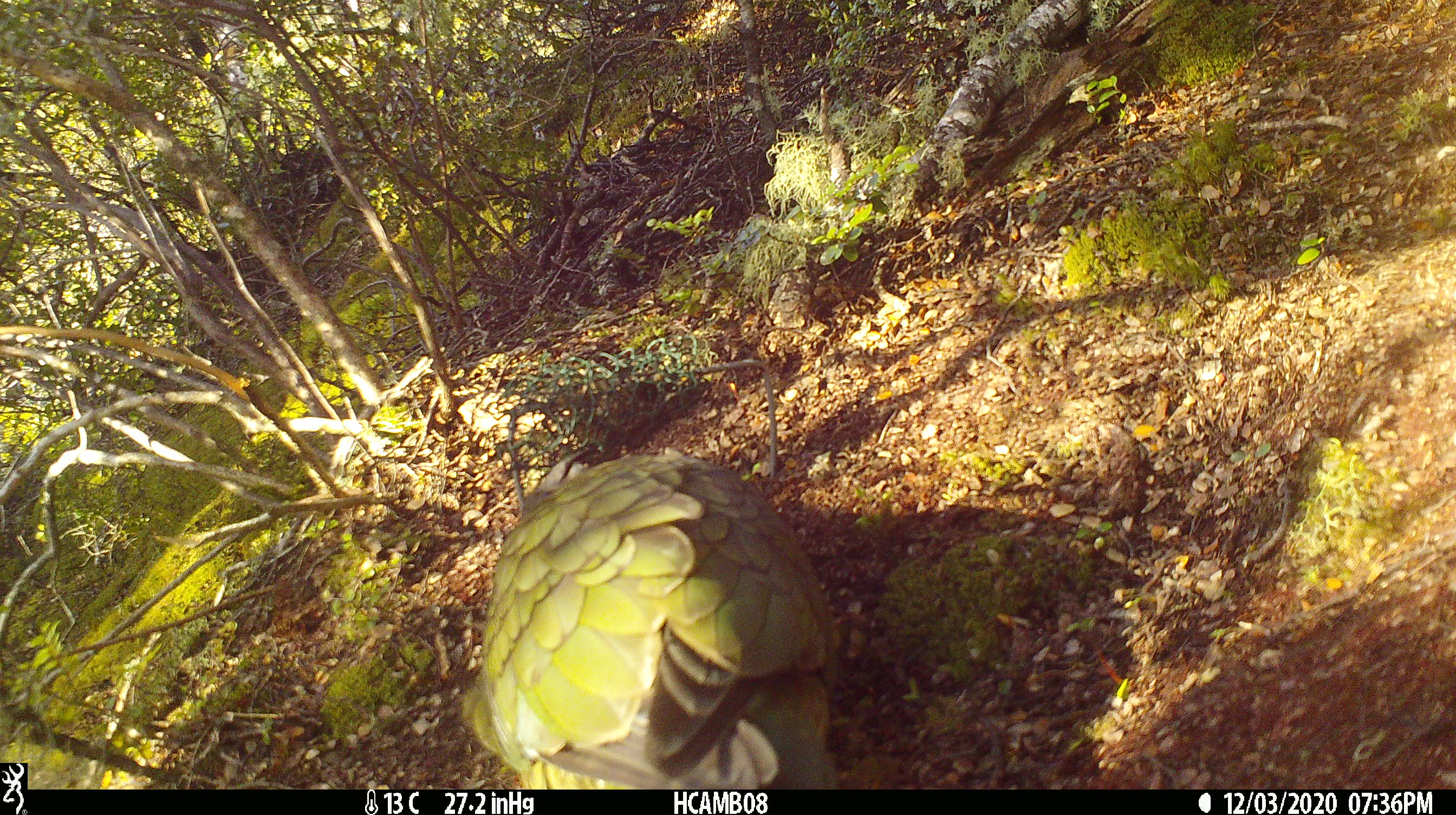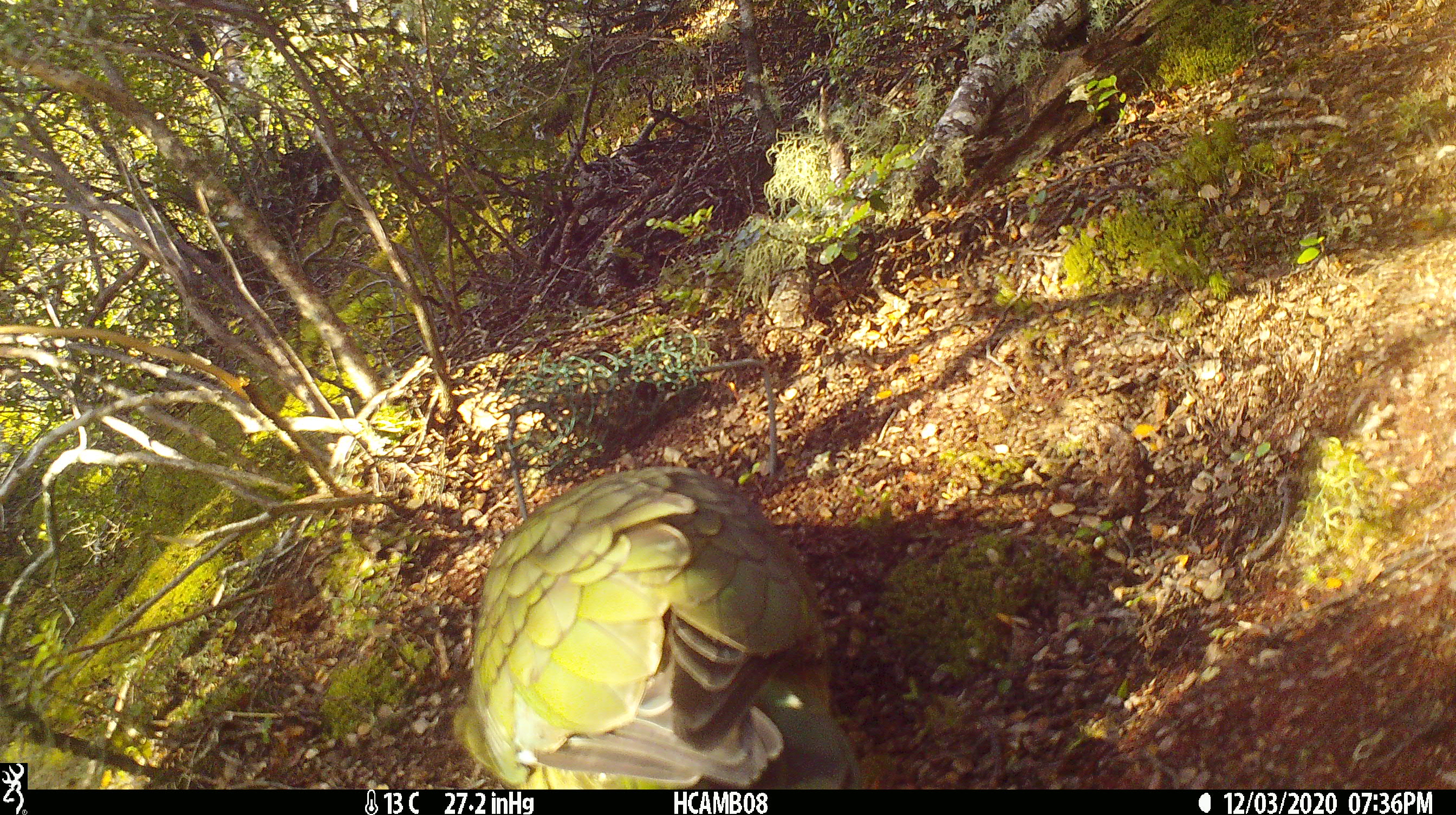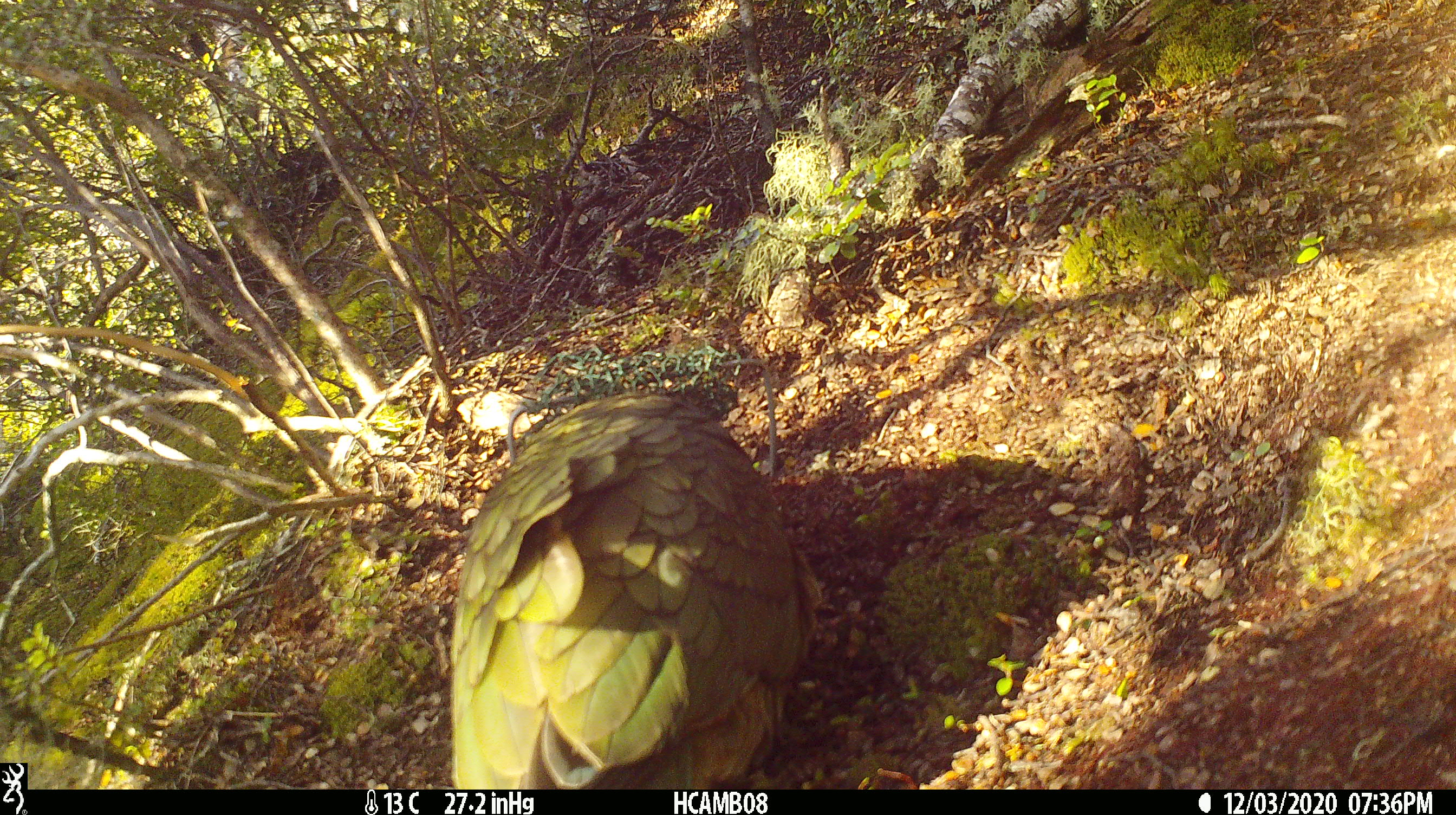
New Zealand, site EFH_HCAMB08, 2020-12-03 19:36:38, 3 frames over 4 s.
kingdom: Animalia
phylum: Chordata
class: Aves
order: Psittaciformes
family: Strigopidae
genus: Nestor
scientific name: Nestor notabilis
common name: kea